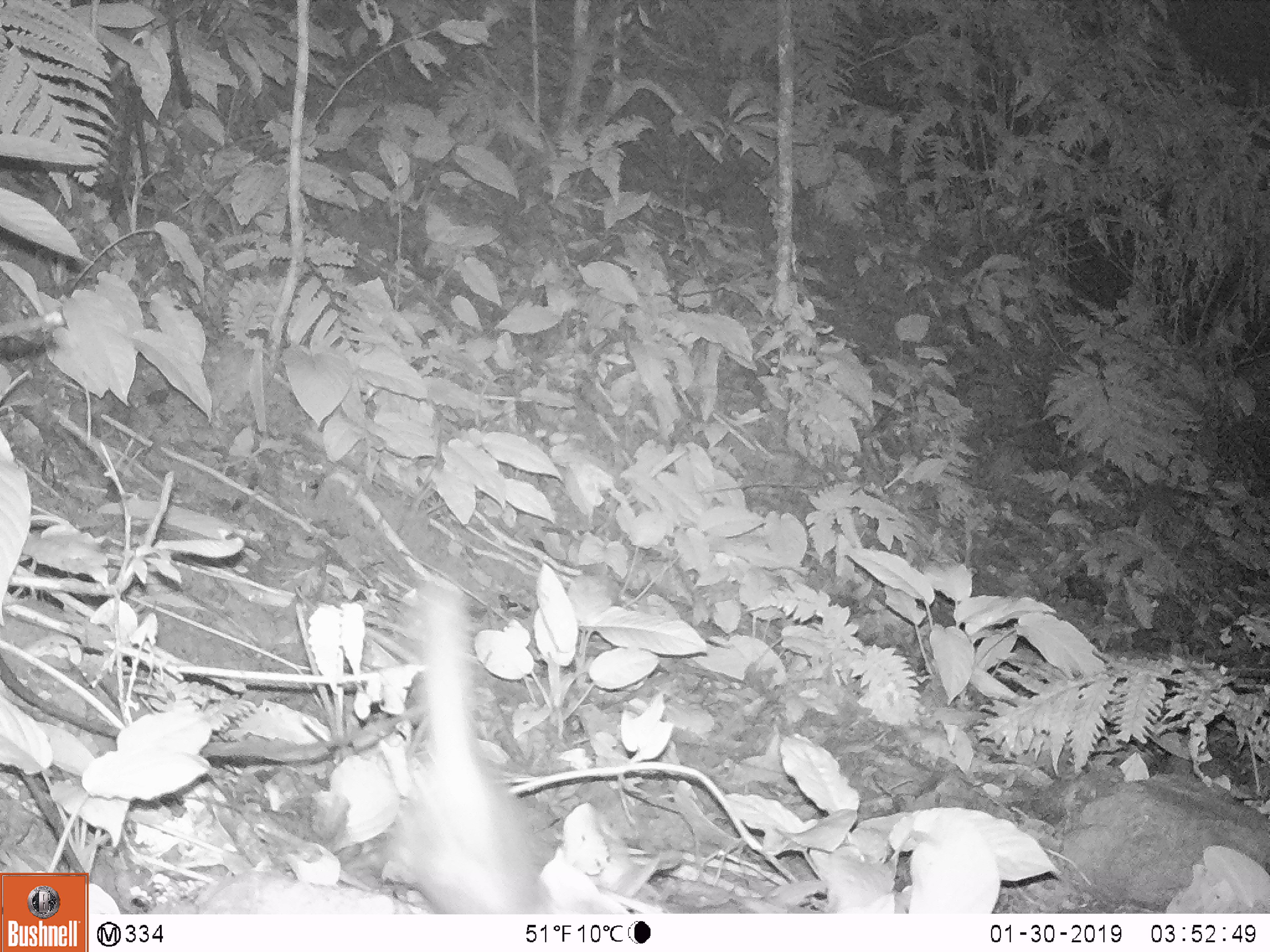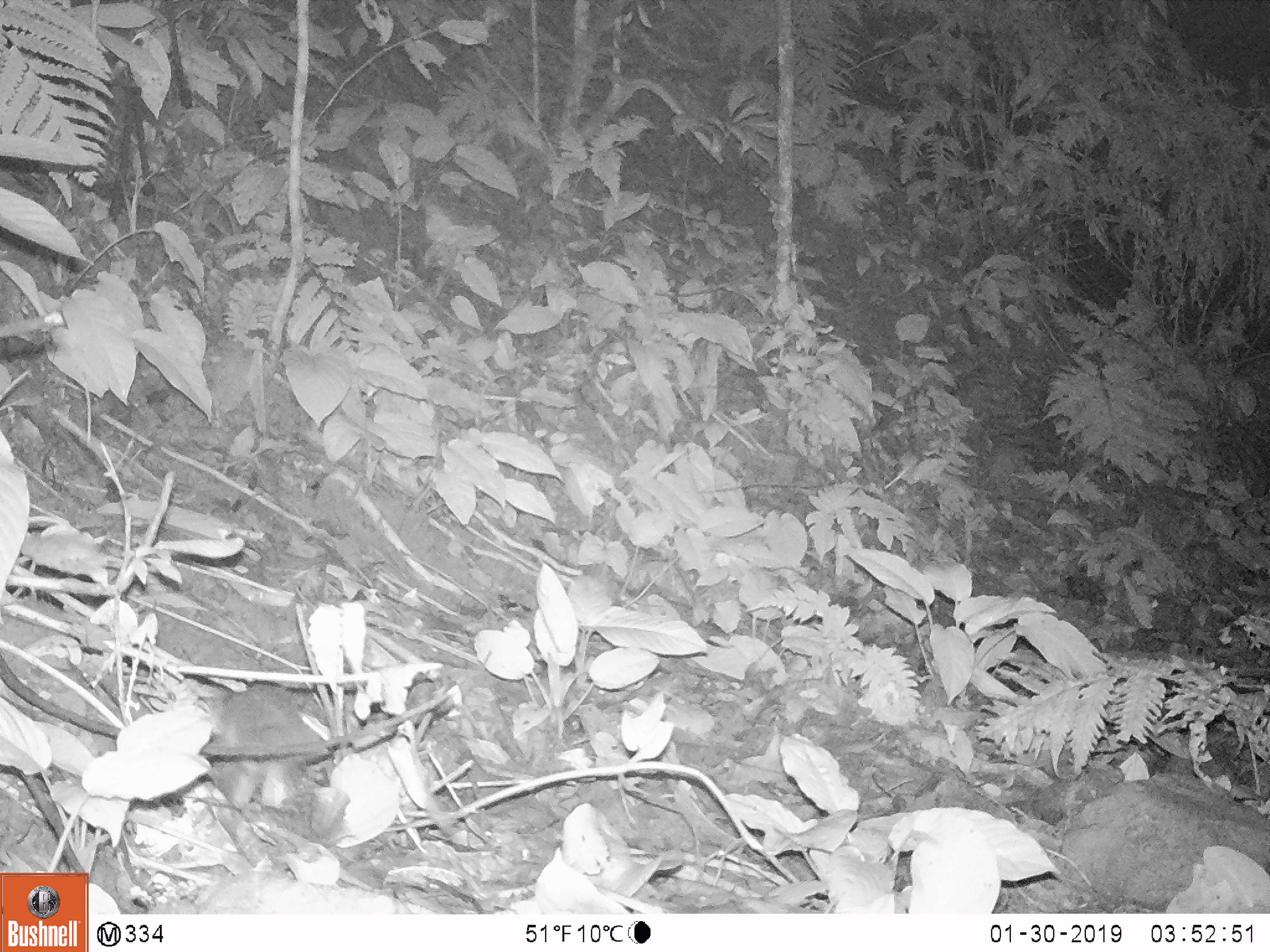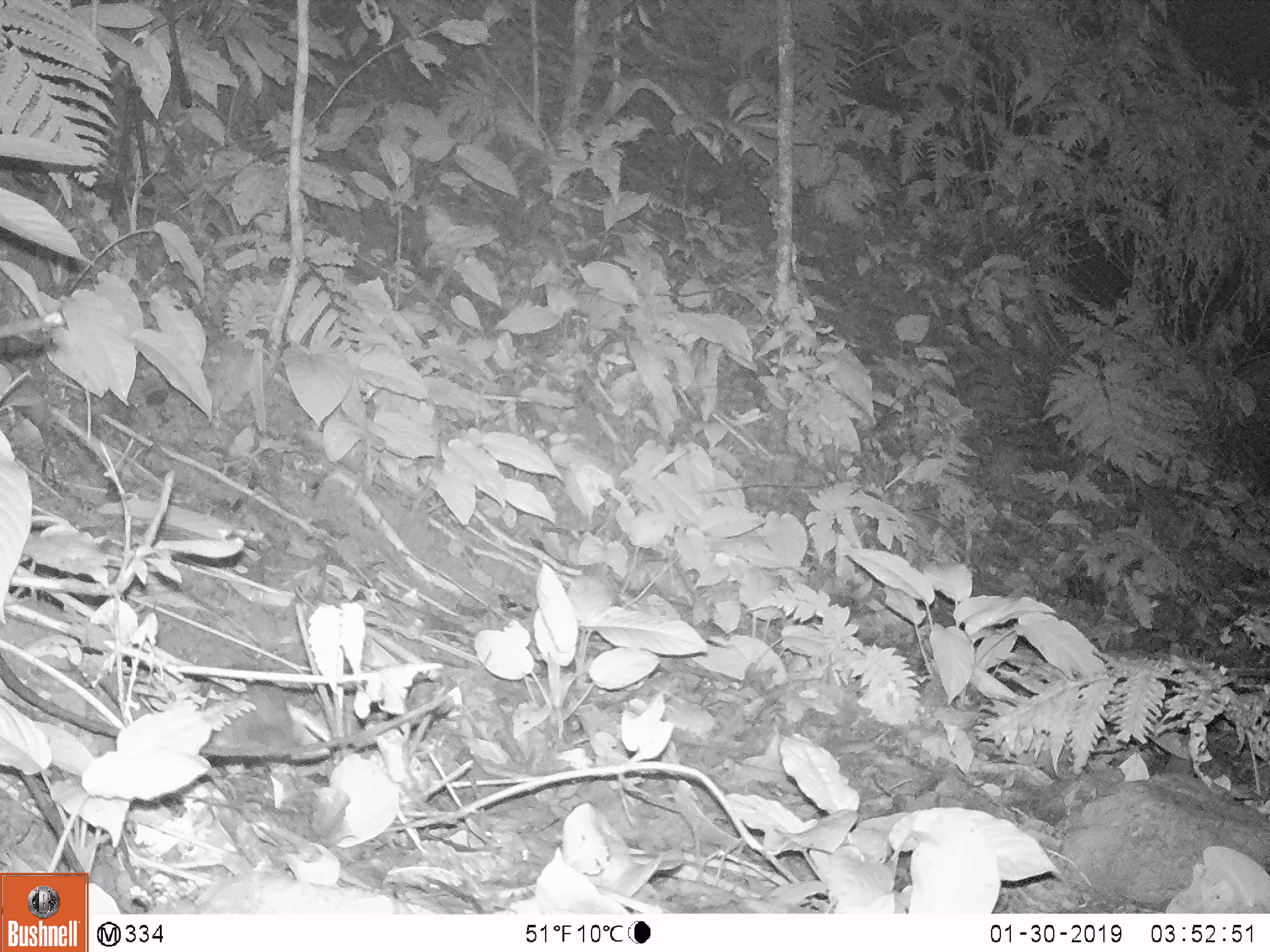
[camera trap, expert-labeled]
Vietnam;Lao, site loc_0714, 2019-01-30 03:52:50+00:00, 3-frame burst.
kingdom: Animalia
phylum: Chordata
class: Mammalia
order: Carnivora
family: Mustelidae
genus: Melogale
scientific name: Melogale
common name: ferret badger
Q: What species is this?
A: Ferret badger (Melogale).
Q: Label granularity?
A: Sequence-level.